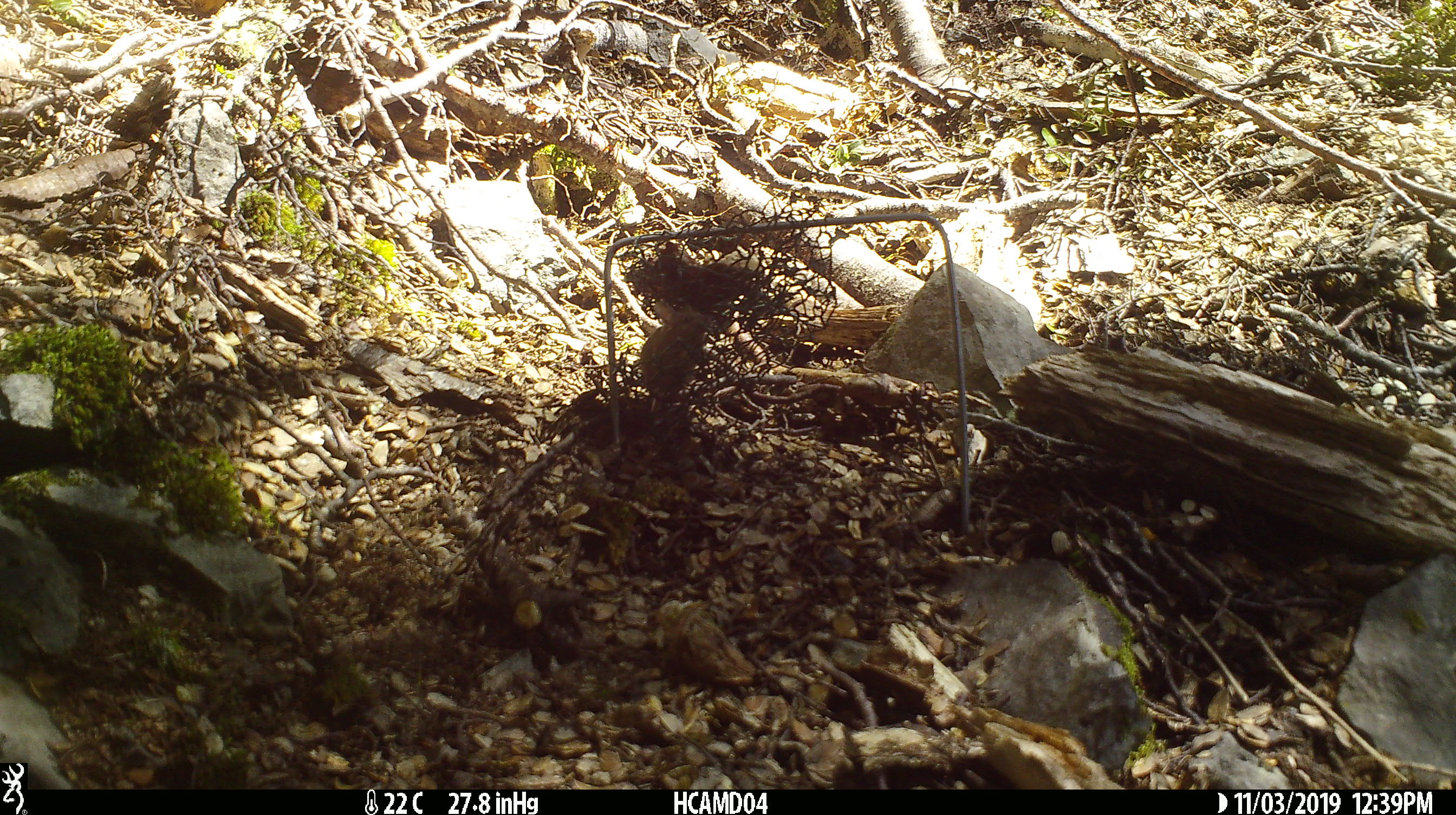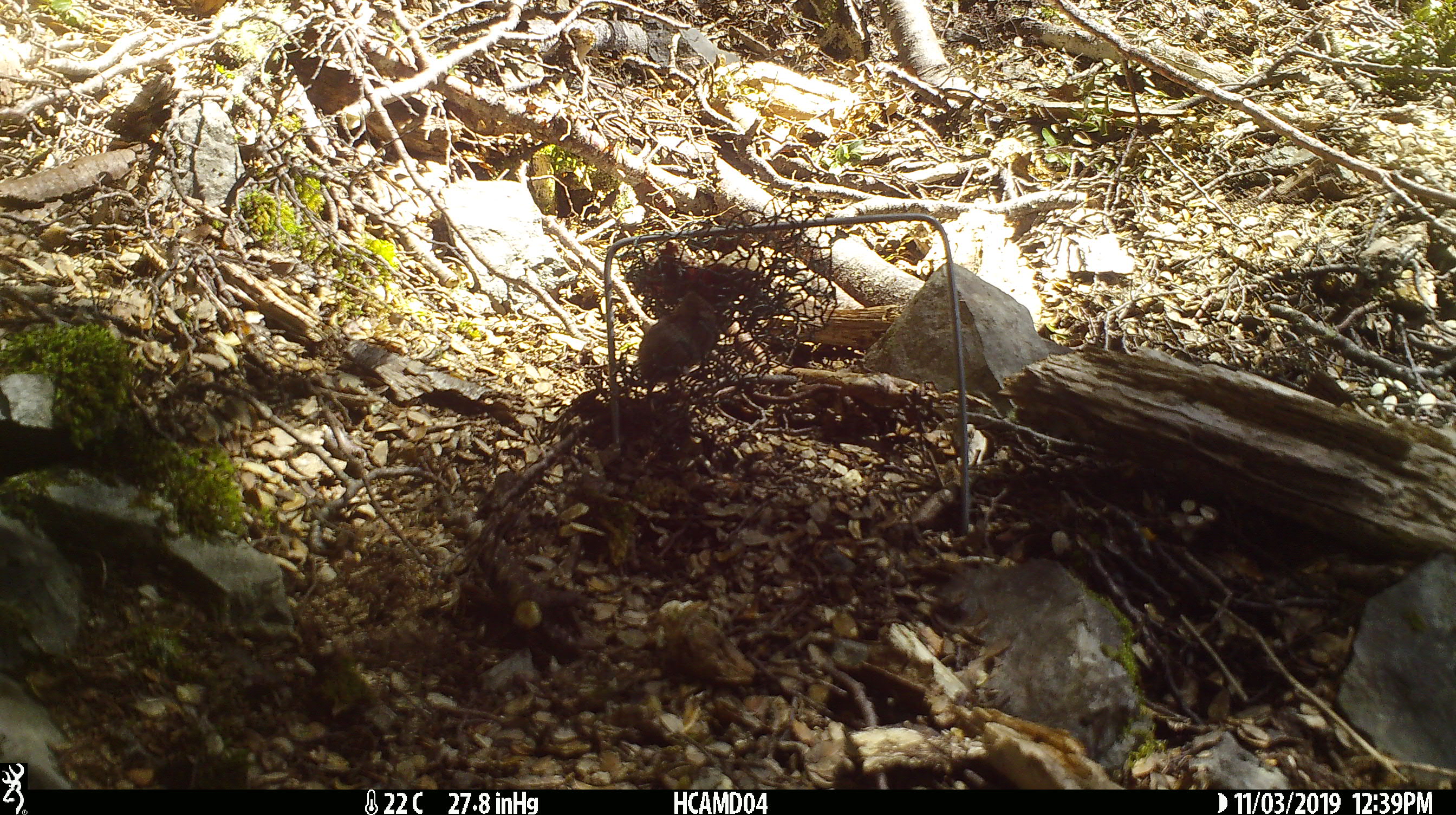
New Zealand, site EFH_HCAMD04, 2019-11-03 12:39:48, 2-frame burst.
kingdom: Animalia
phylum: Chordata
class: Mammalia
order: Rodentia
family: Muridae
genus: Mus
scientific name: Mus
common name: mouse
Mouse (Mus).